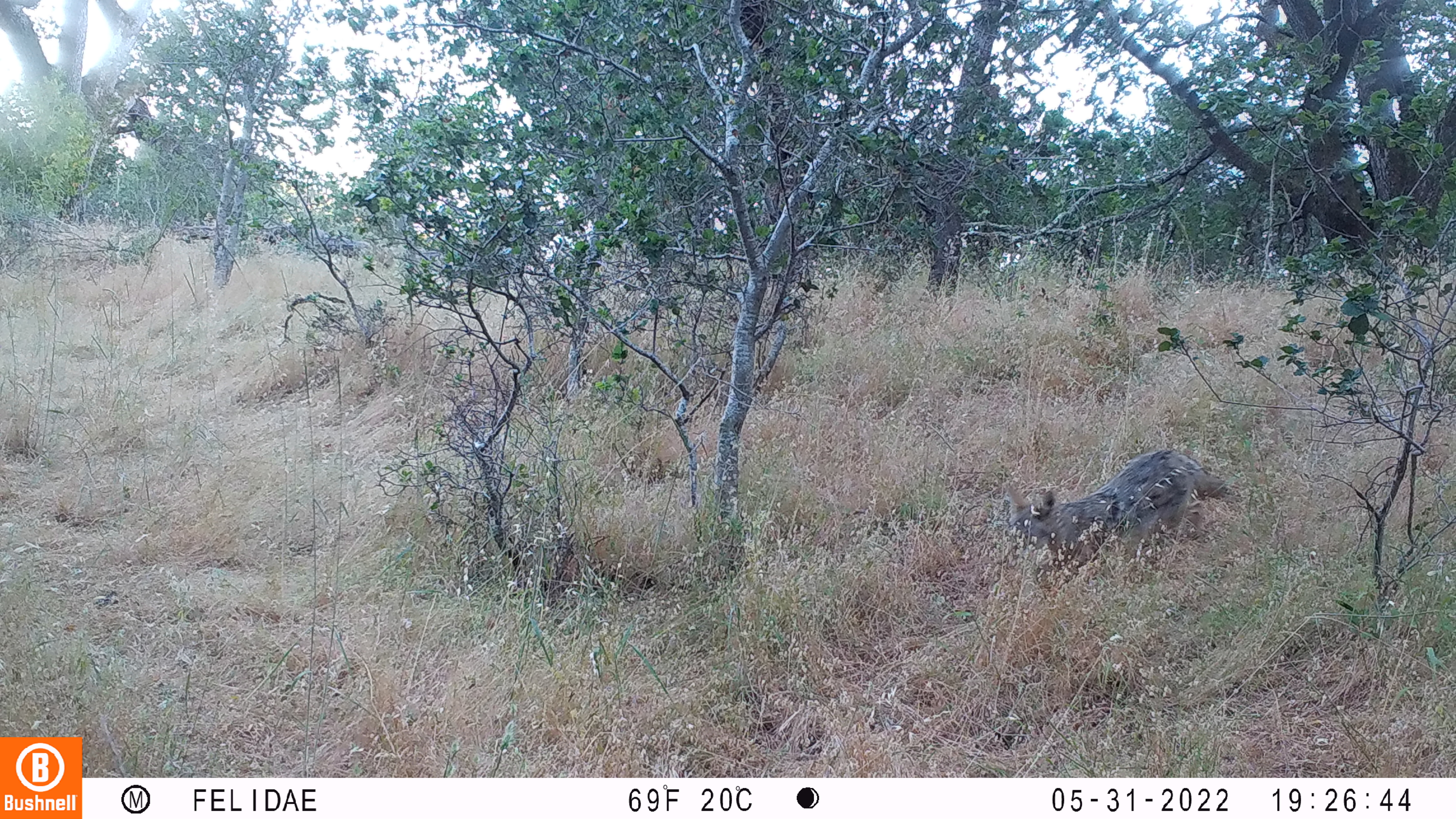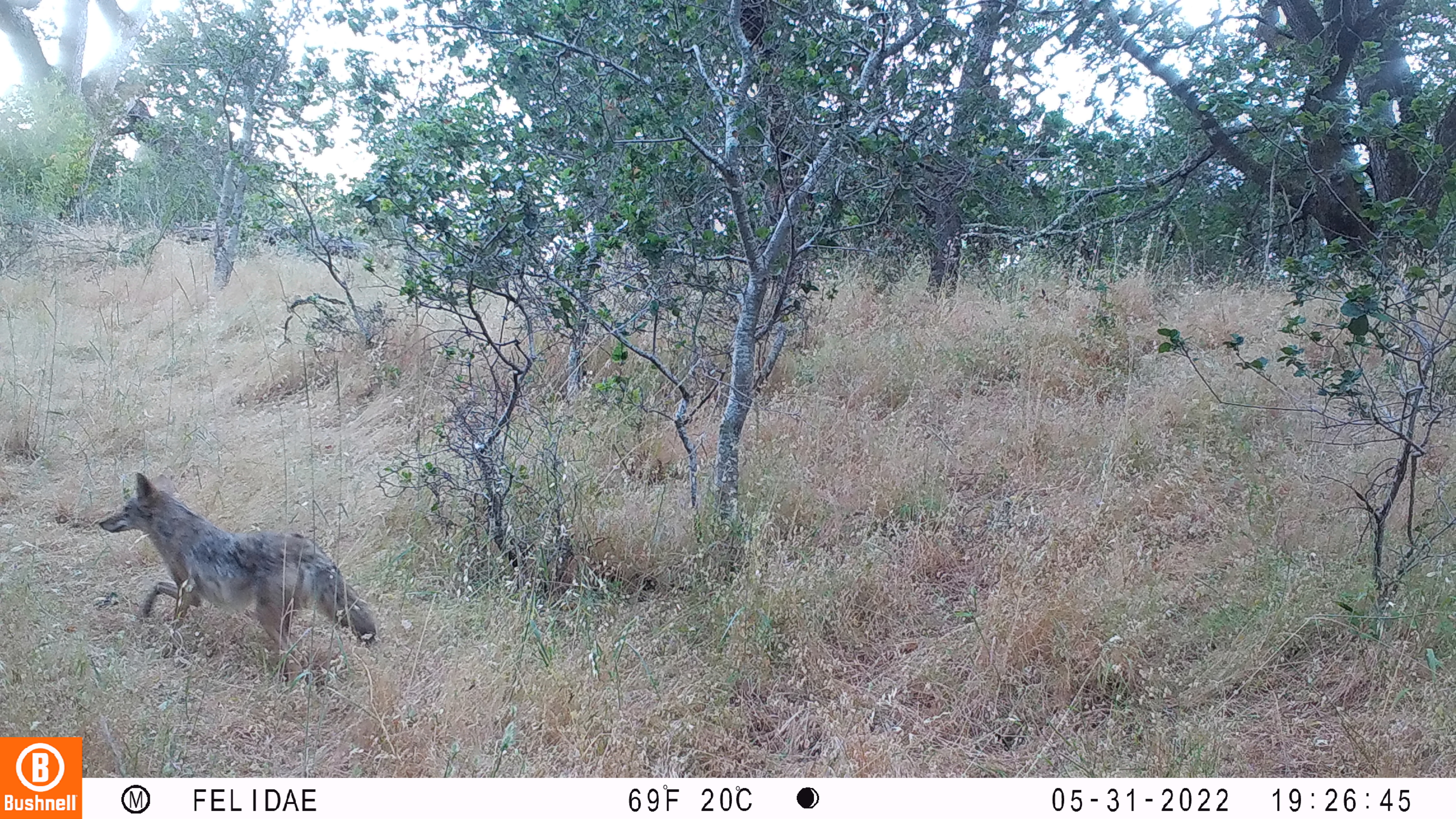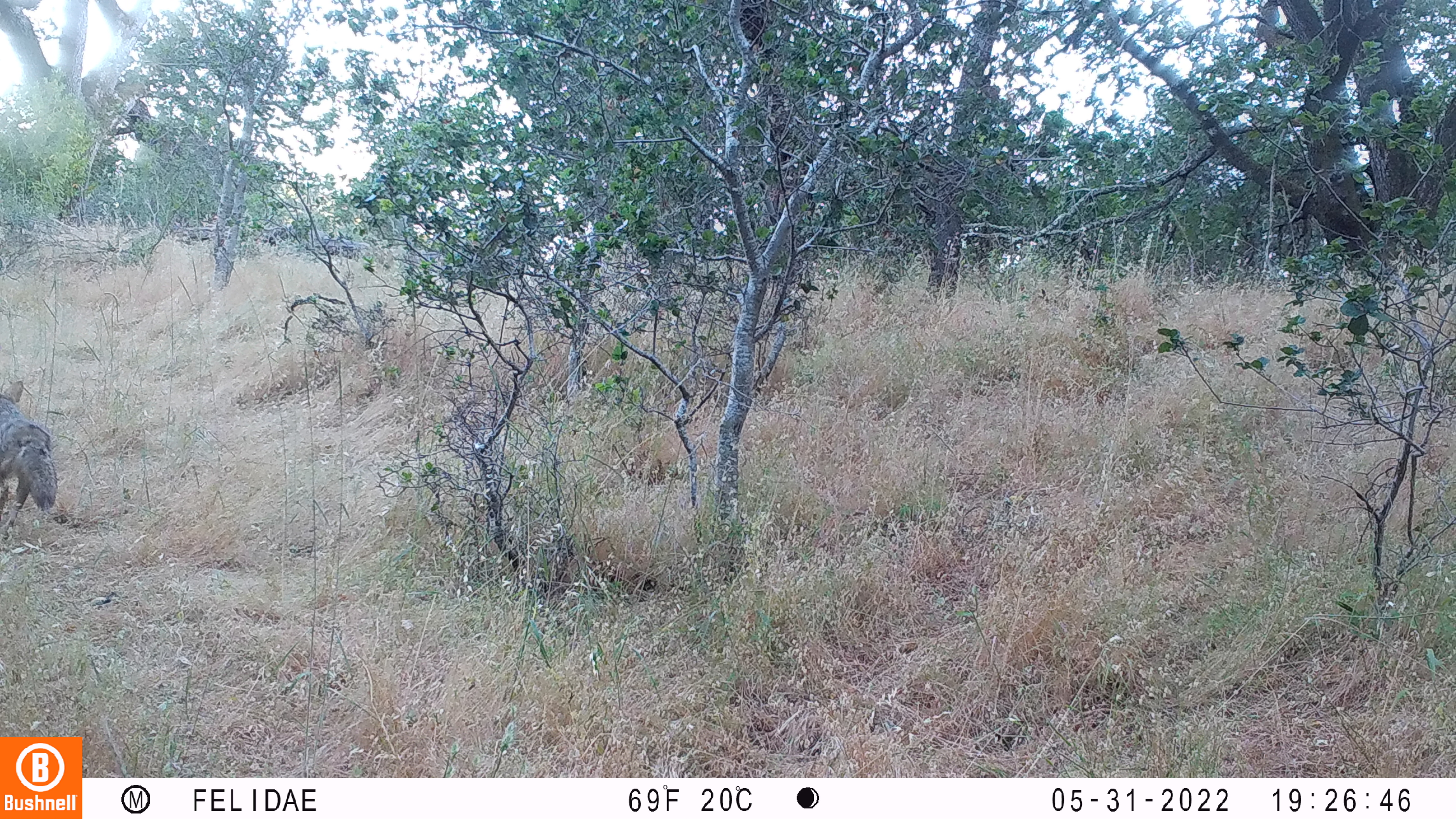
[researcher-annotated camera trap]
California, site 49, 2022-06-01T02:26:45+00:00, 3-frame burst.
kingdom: Animalia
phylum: Chordata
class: Mammalia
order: Carnivora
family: Canidae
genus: Canis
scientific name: Canis latrans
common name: coyote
Coyote (Canis latrans).